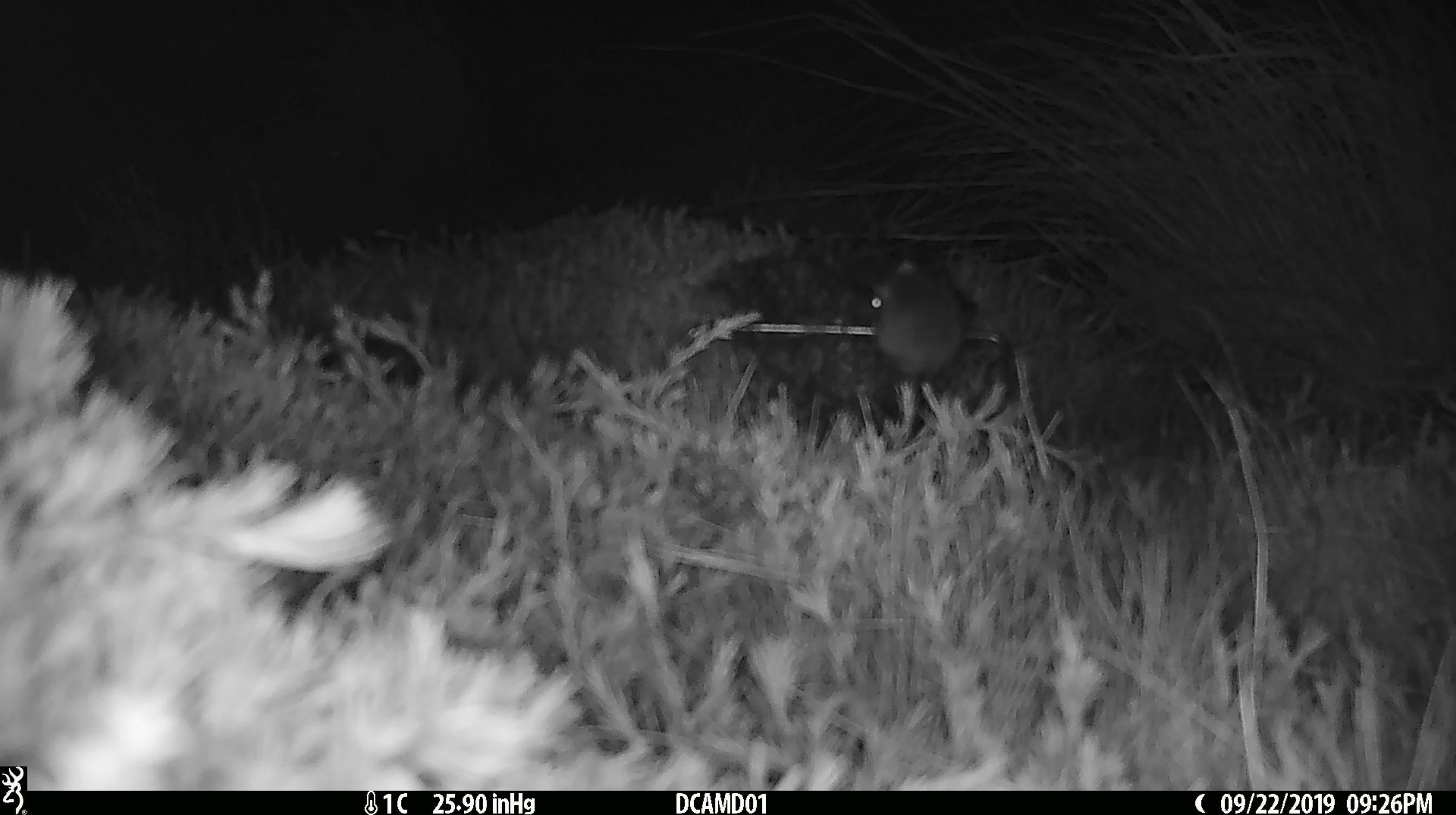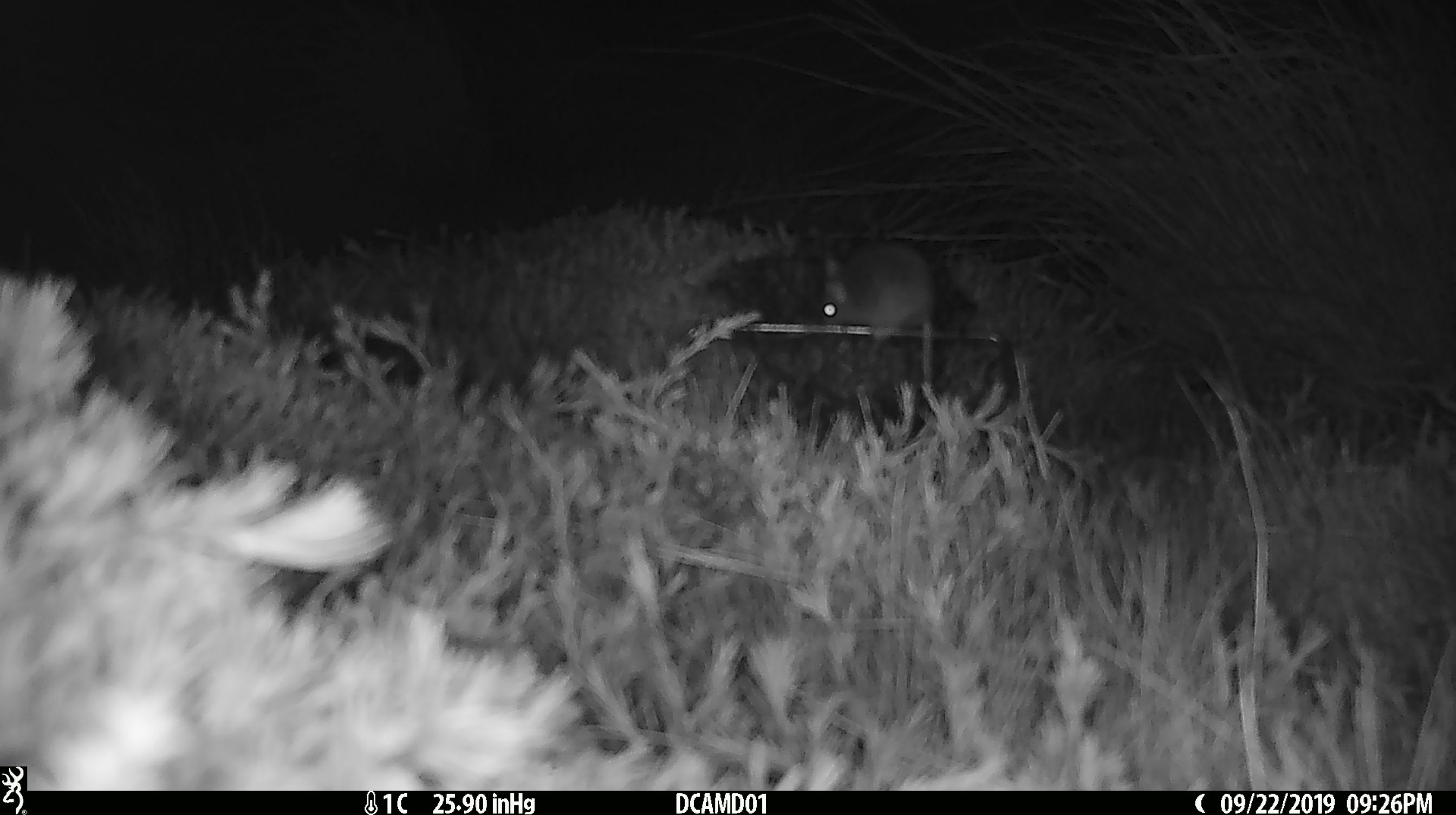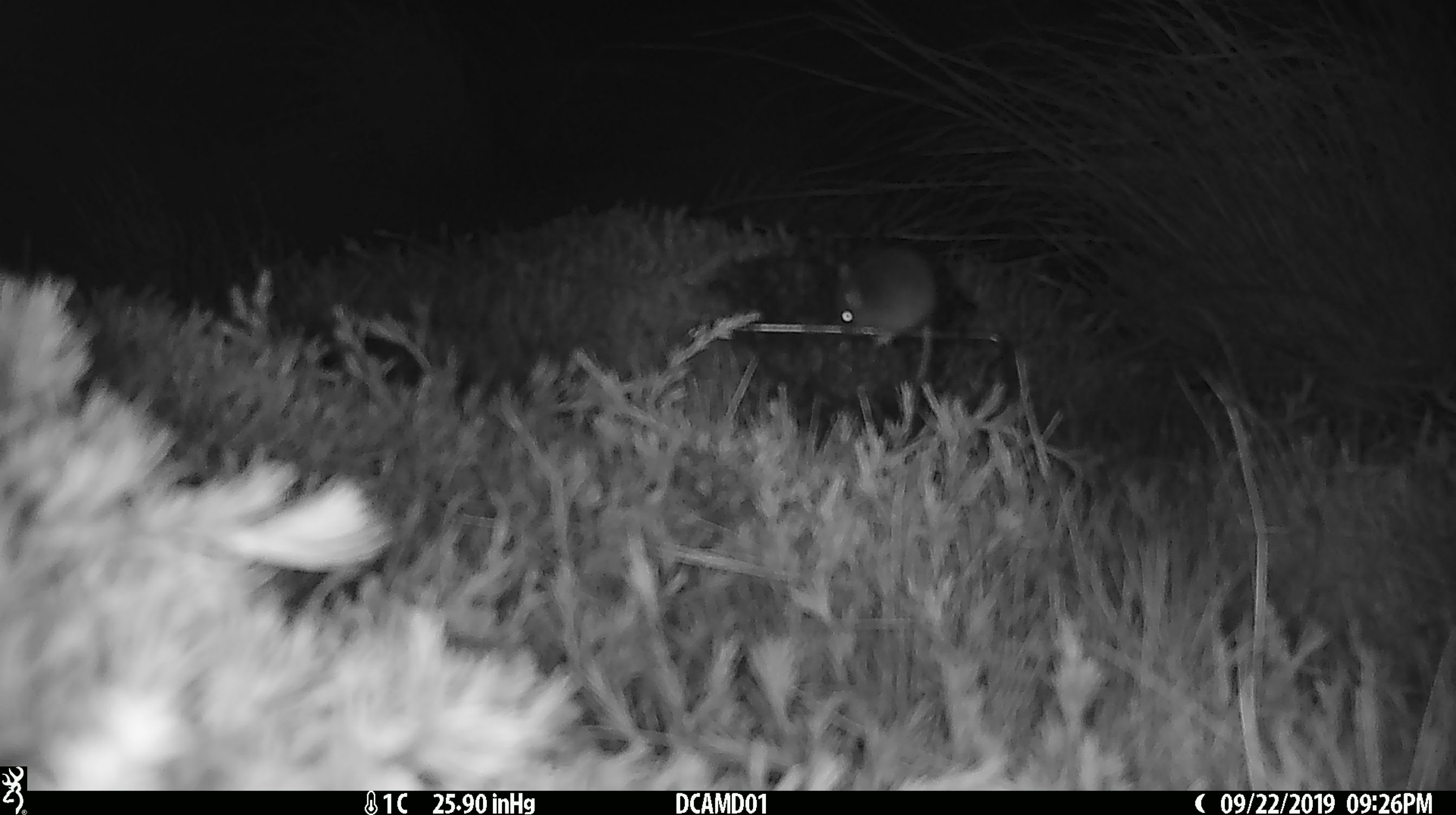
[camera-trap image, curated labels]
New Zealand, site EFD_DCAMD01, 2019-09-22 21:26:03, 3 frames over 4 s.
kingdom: Animalia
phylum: Chordata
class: Mammalia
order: Rodentia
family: Muridae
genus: Mus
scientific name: Mus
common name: mouse